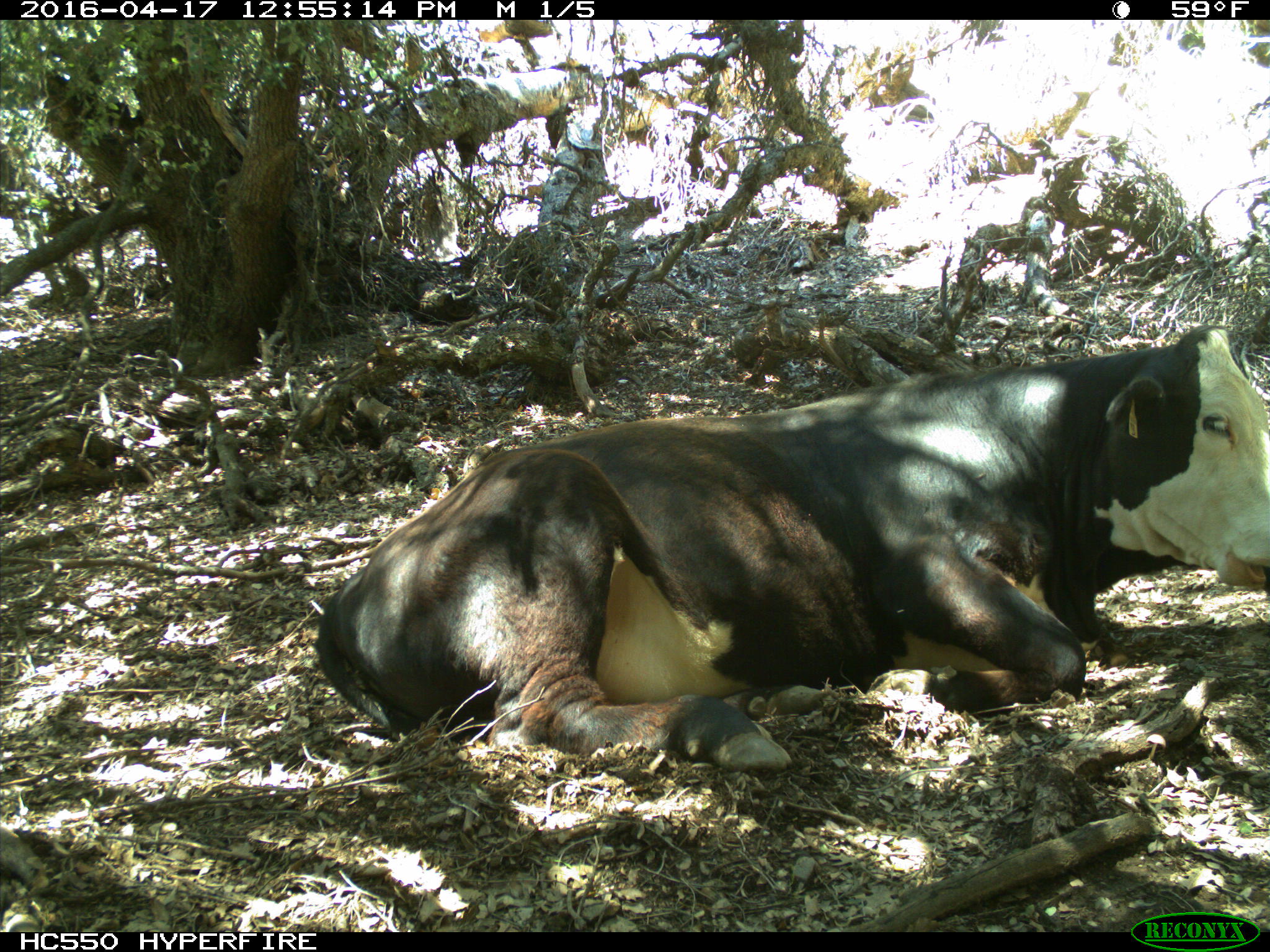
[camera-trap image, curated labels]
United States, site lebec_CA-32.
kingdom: Animalia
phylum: Chordata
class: Mammalia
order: Artiodactyla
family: Bovidae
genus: Bos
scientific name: Bos taurus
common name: domestic cow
Bos taurus (domestic cow).